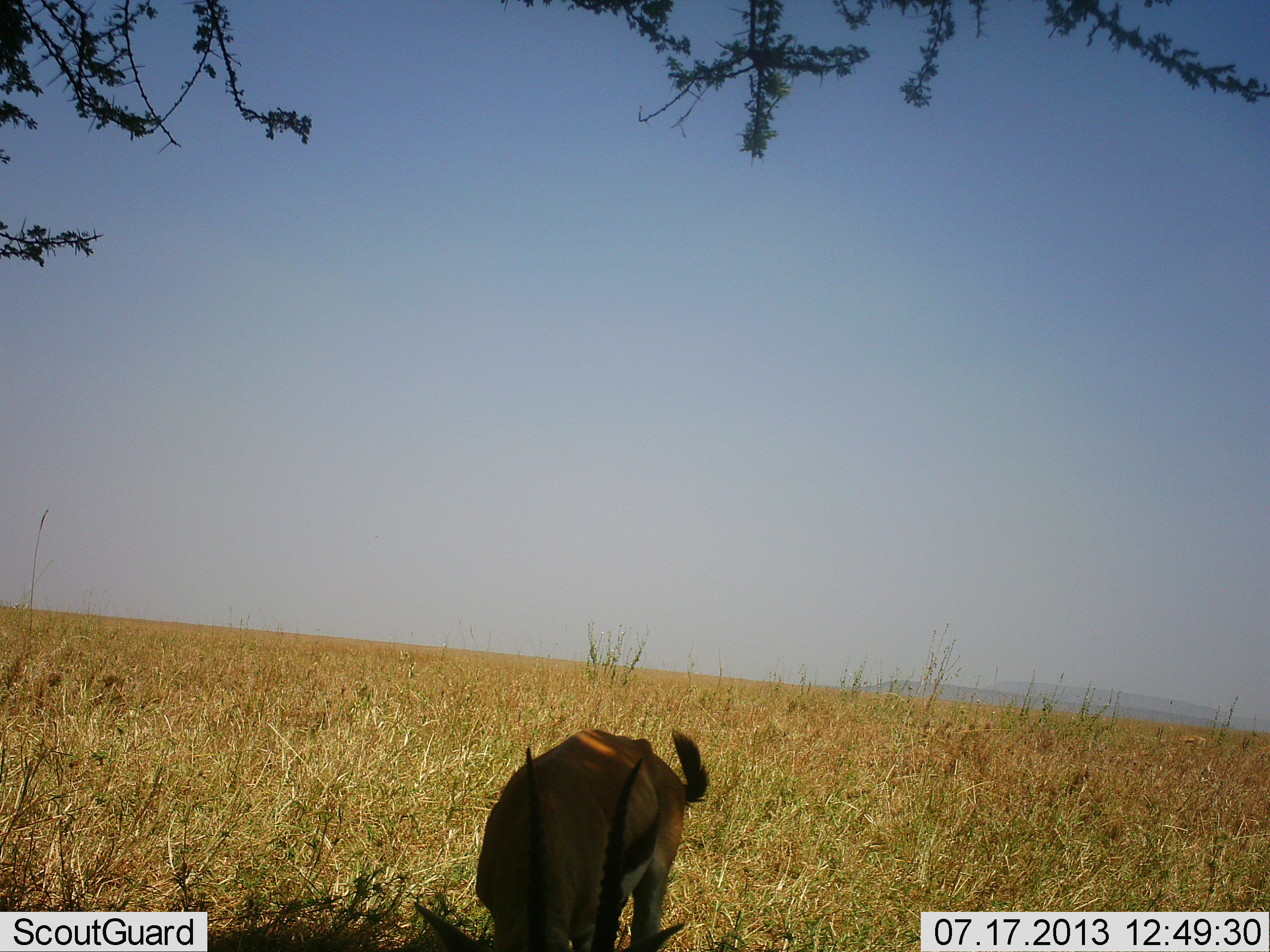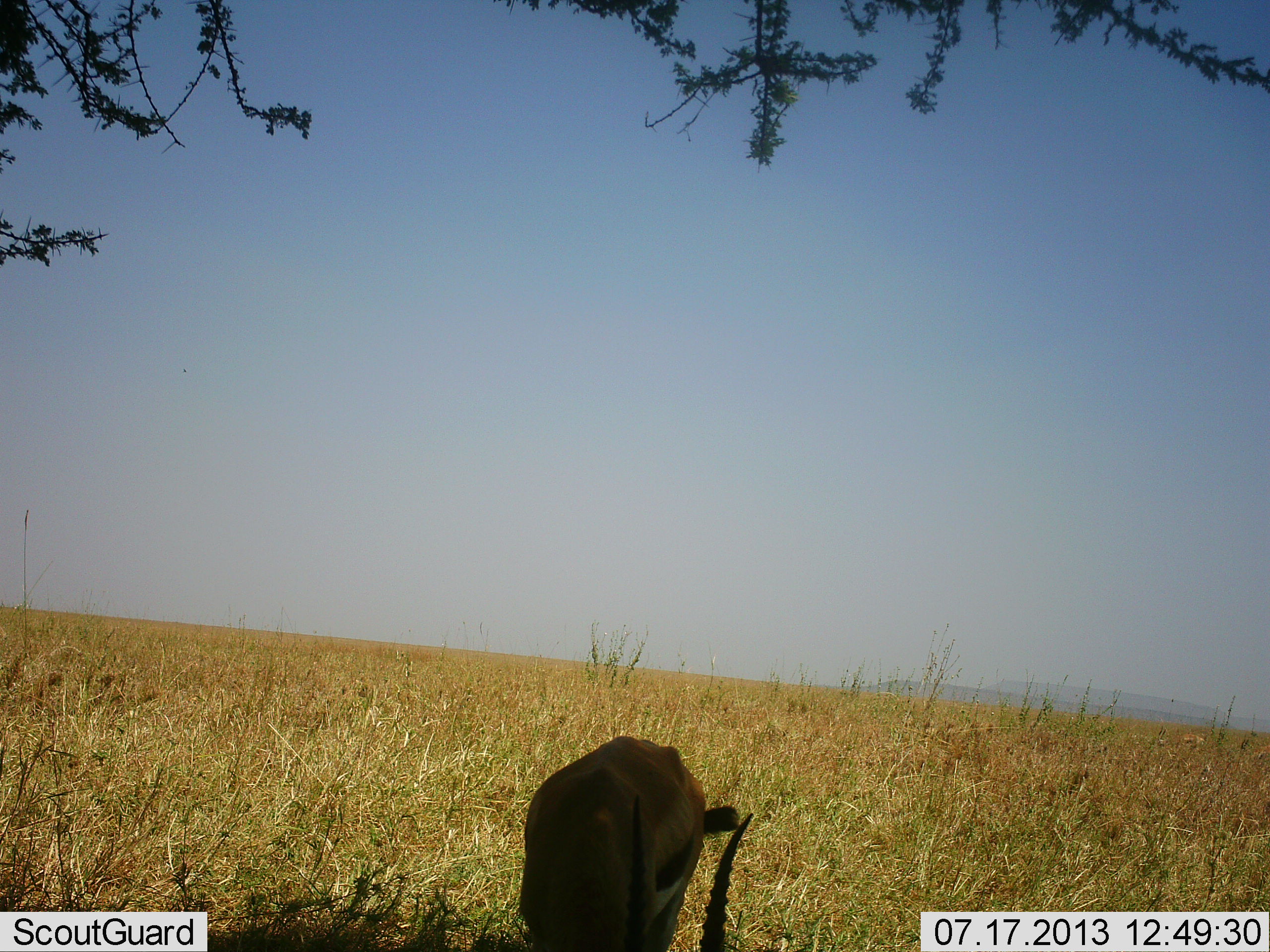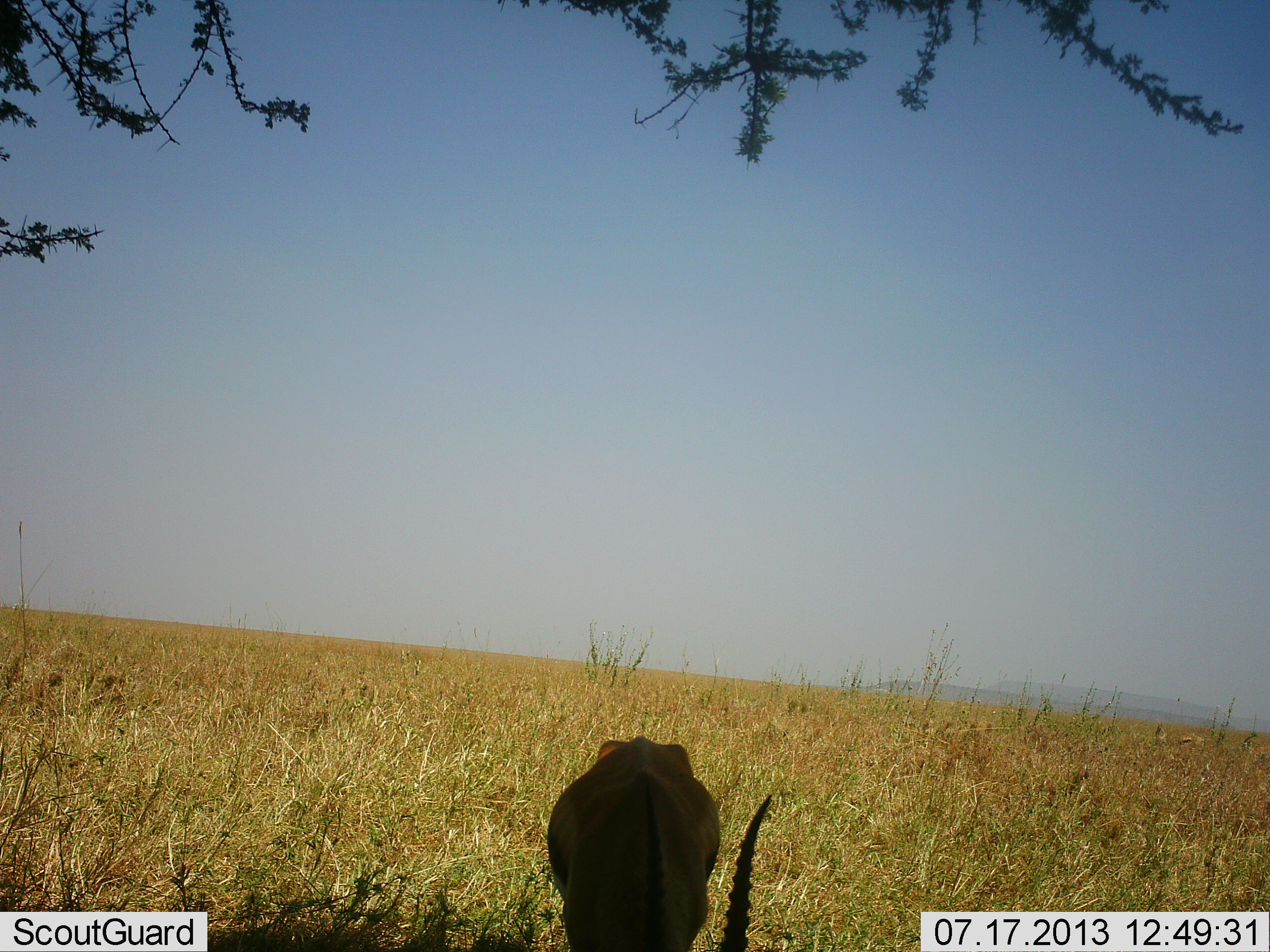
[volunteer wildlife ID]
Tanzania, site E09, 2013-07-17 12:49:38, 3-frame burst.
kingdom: Animalia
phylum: Chordata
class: Mammalia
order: Artiodactyla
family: Bovidae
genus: Eudorcas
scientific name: Eudorcas thomsonii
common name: thomson's gazelle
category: gazellethomsons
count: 1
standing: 29%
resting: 0%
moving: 0%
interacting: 0%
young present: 0%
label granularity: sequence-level